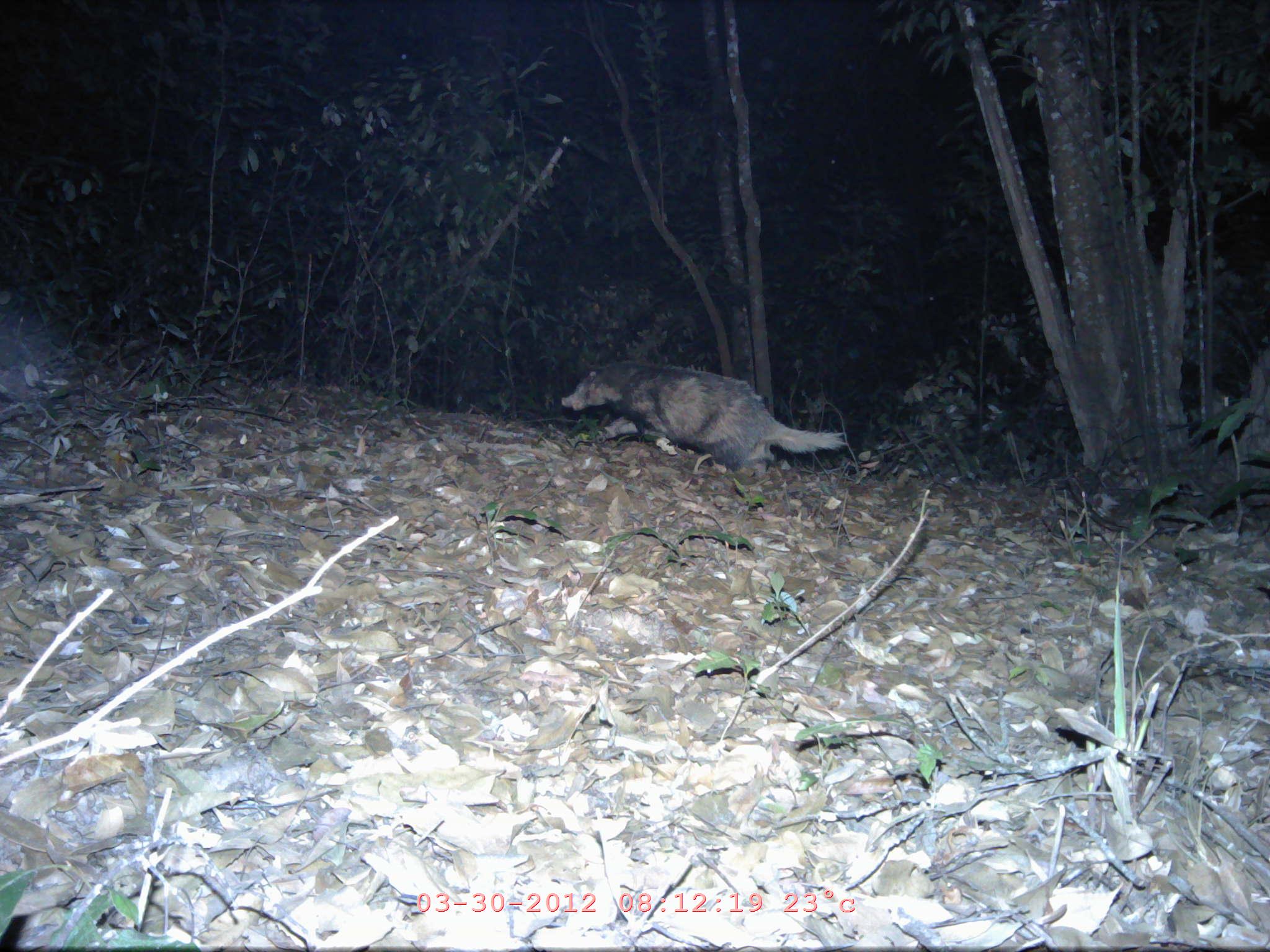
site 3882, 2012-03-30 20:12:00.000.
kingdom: Animalia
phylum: Chordata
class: Mammalia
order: Carnivora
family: Mustelidae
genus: Arctonyx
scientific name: Arctonyx collaris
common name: greater hog badger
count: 1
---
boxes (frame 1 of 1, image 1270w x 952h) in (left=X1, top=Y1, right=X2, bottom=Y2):
arctonyx collaris: (left=561, top=361, right=847, bottom=472)